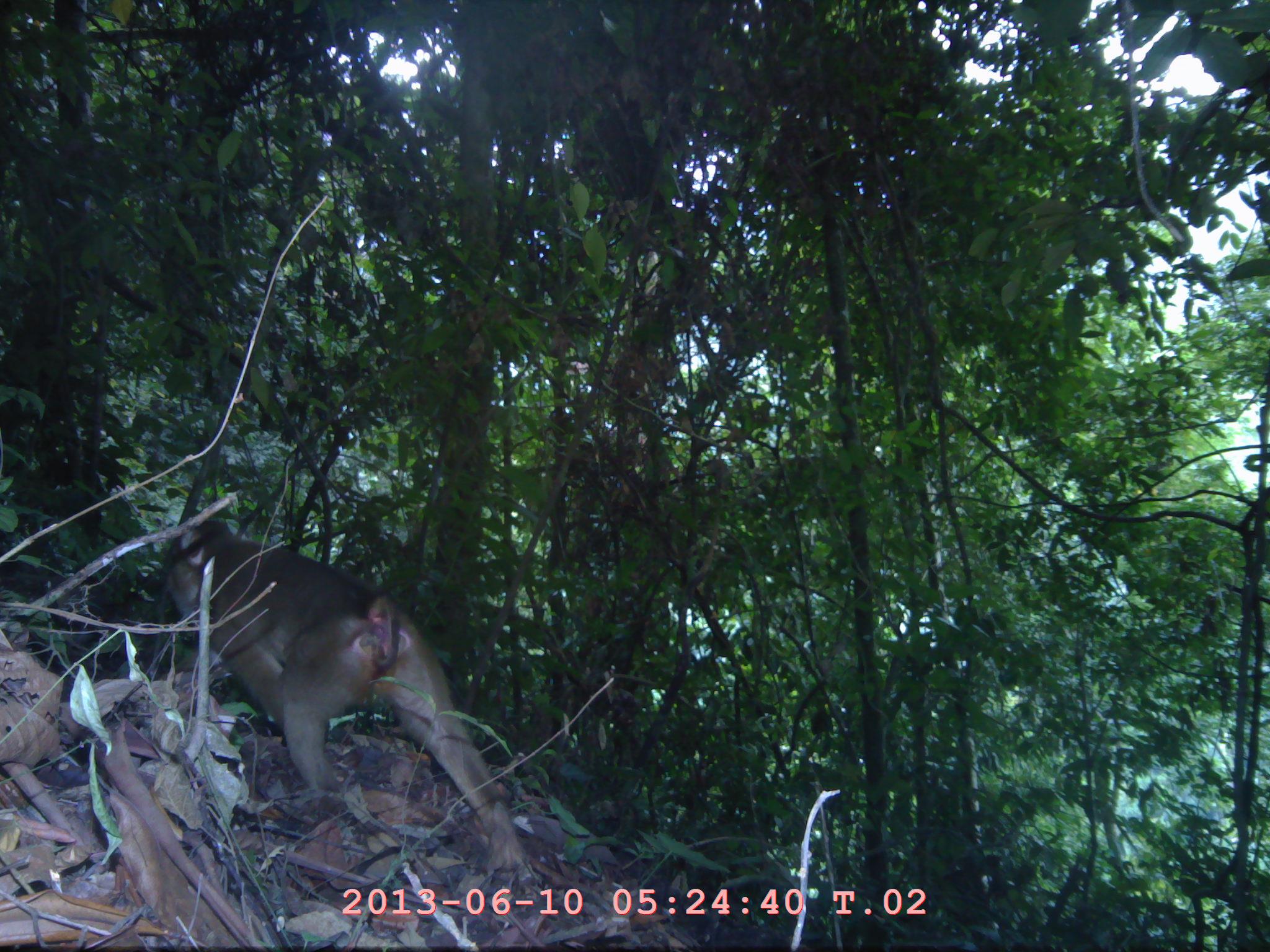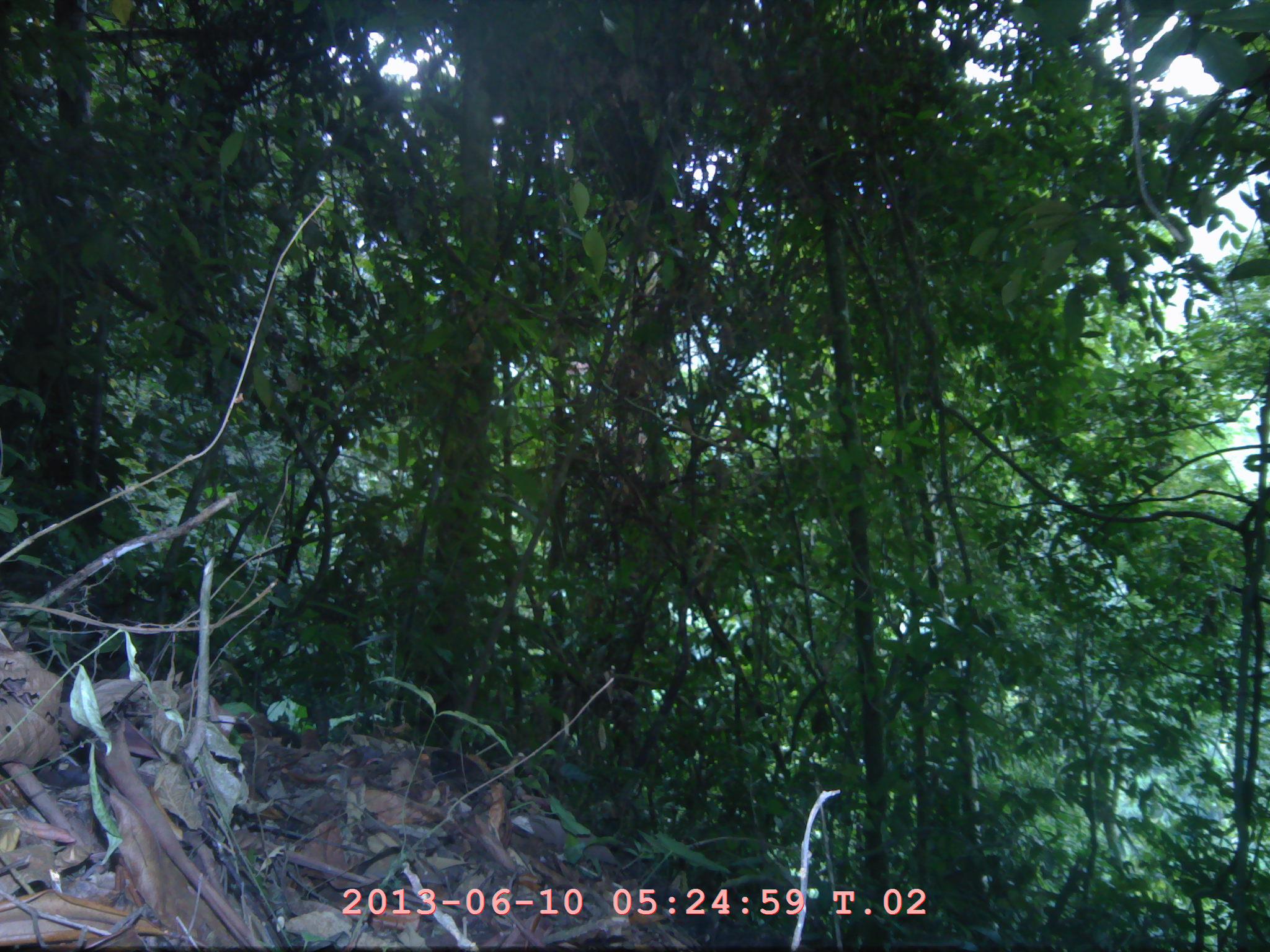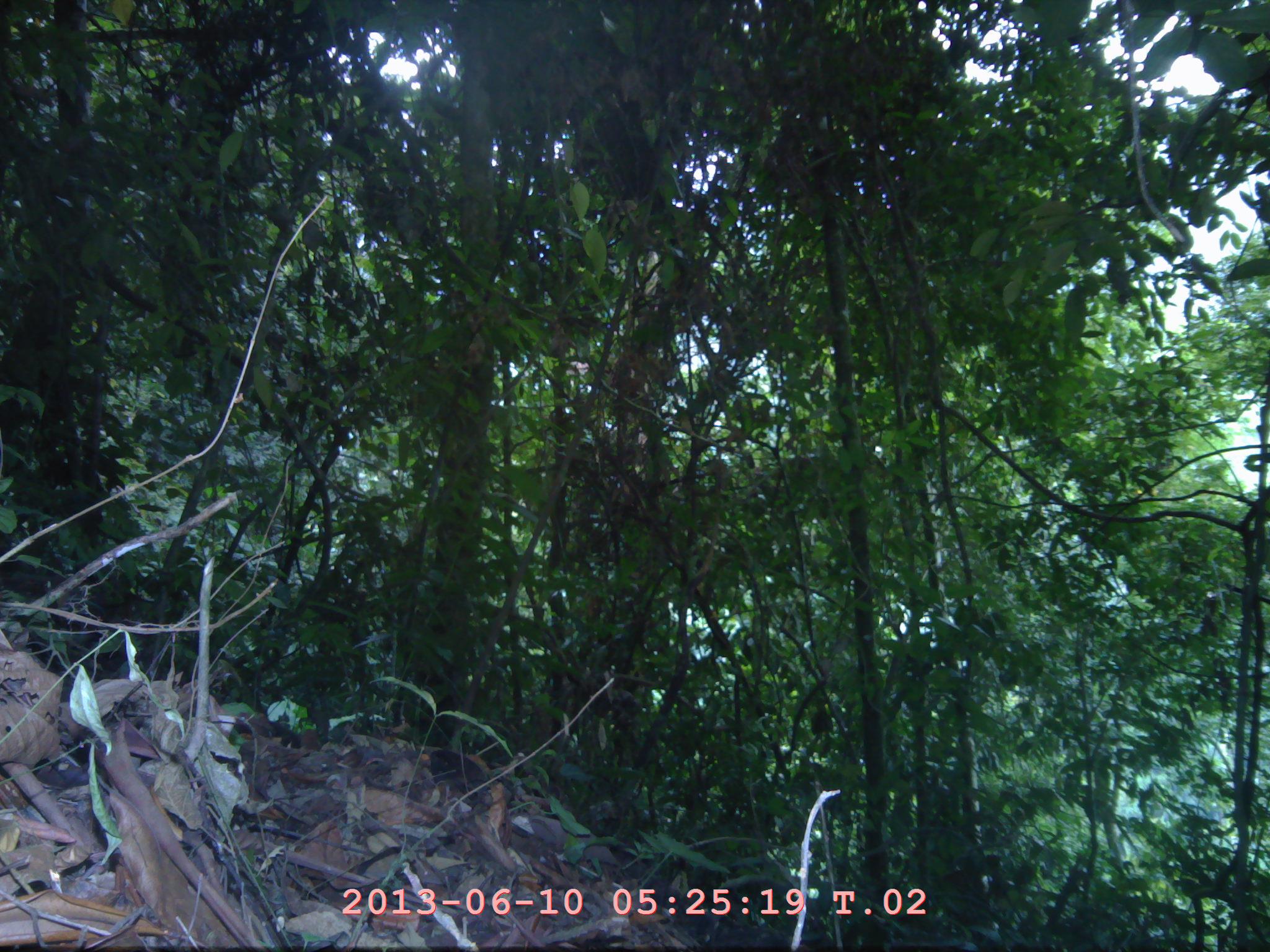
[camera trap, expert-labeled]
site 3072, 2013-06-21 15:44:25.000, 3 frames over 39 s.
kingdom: Animalia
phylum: Chordata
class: Mammalia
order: Primates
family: Cercopithecidae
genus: Macaca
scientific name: Macaca nemestrina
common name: southern pig-tailed macaque